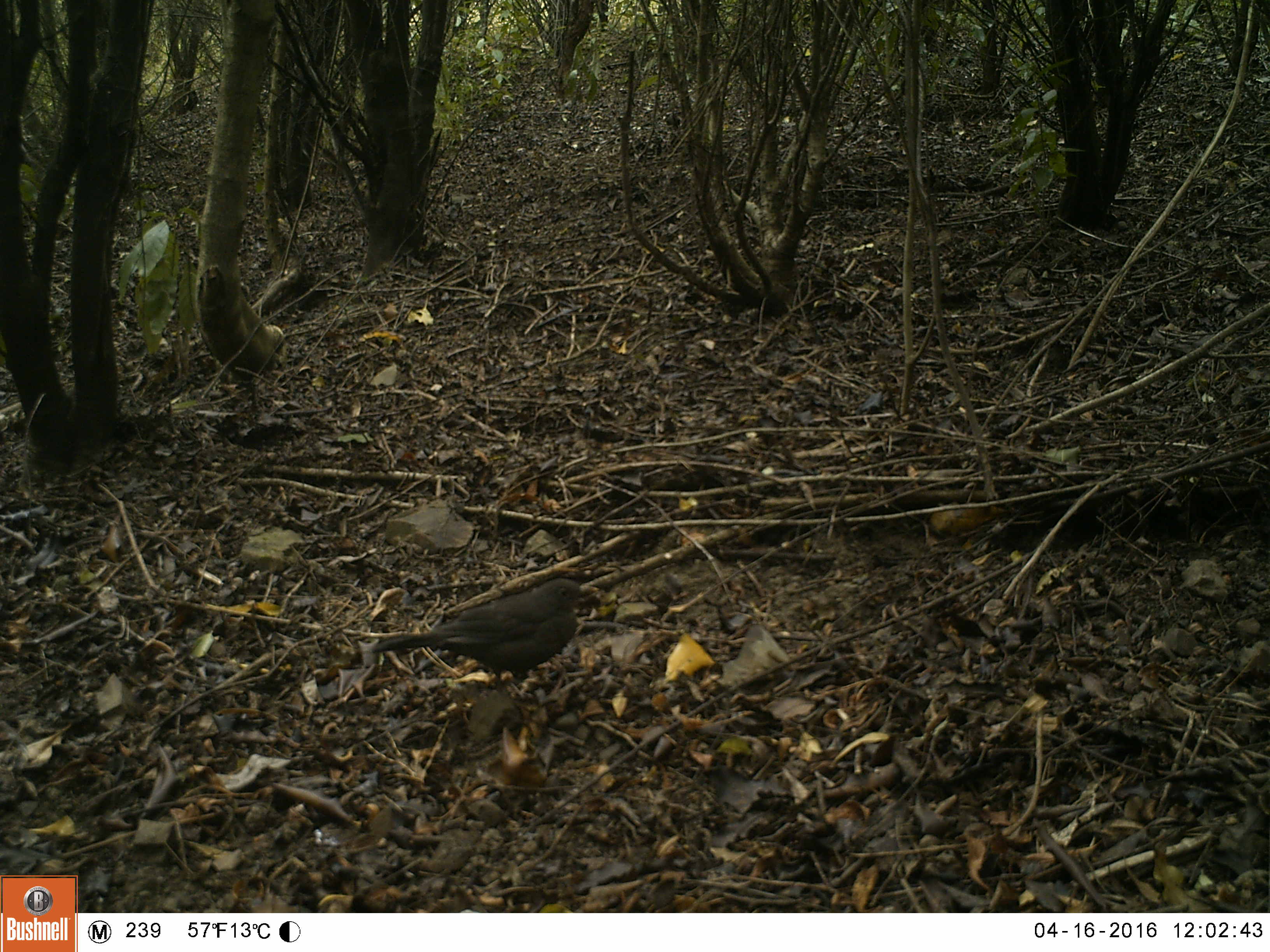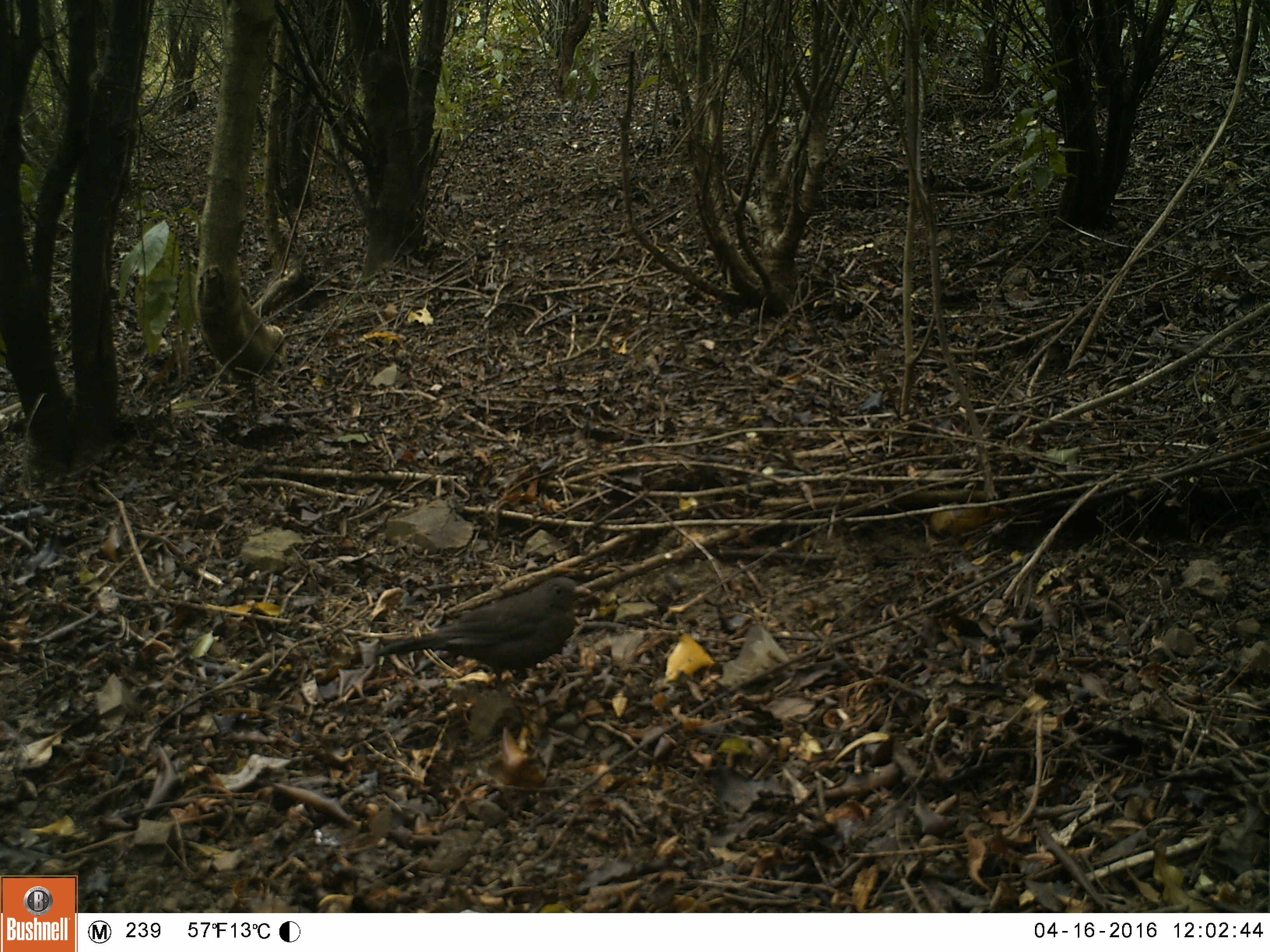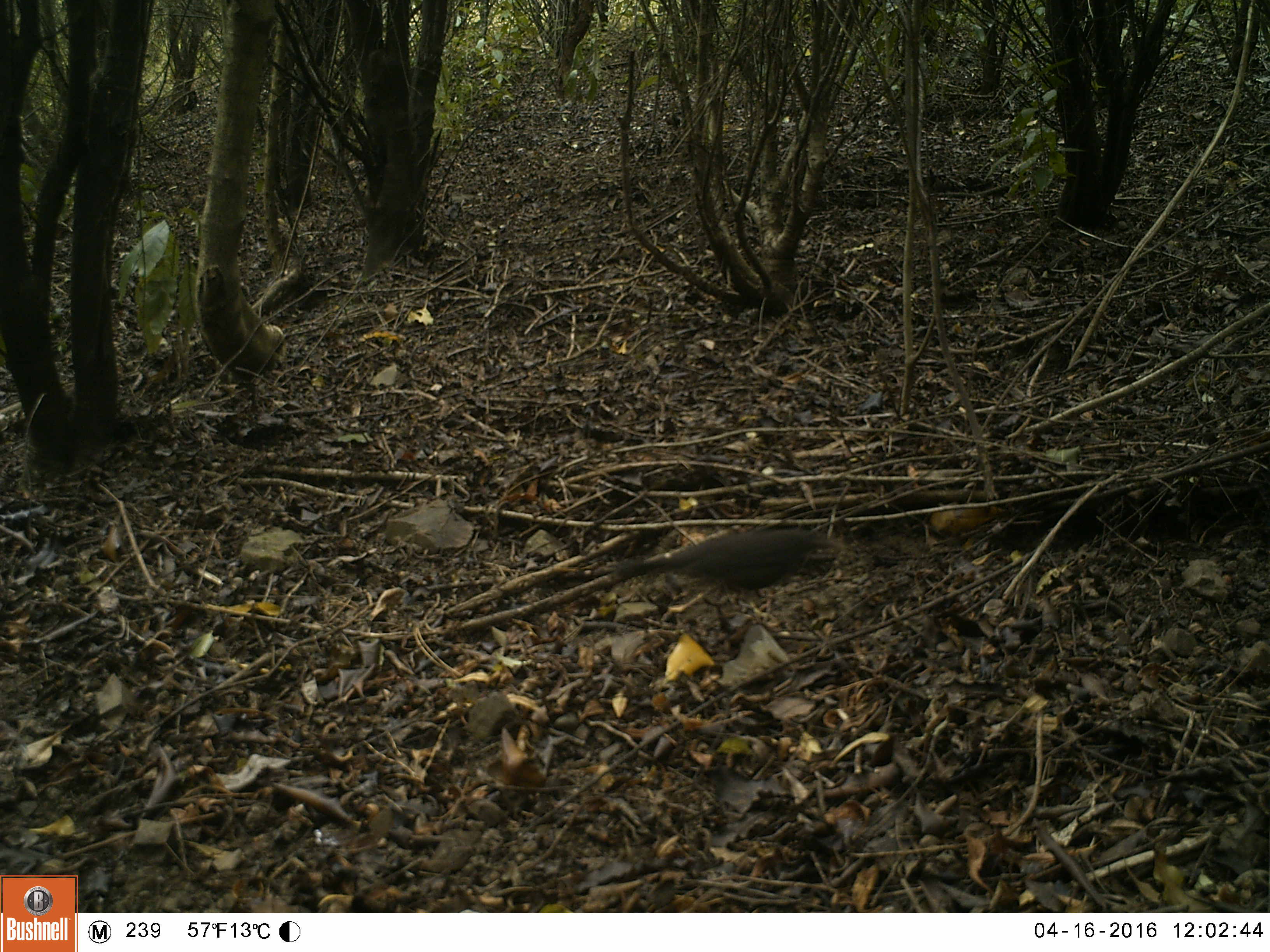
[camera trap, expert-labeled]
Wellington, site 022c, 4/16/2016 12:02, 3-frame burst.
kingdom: Animalia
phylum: Chordata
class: Aves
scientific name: Aves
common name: bird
Bird (Aves).